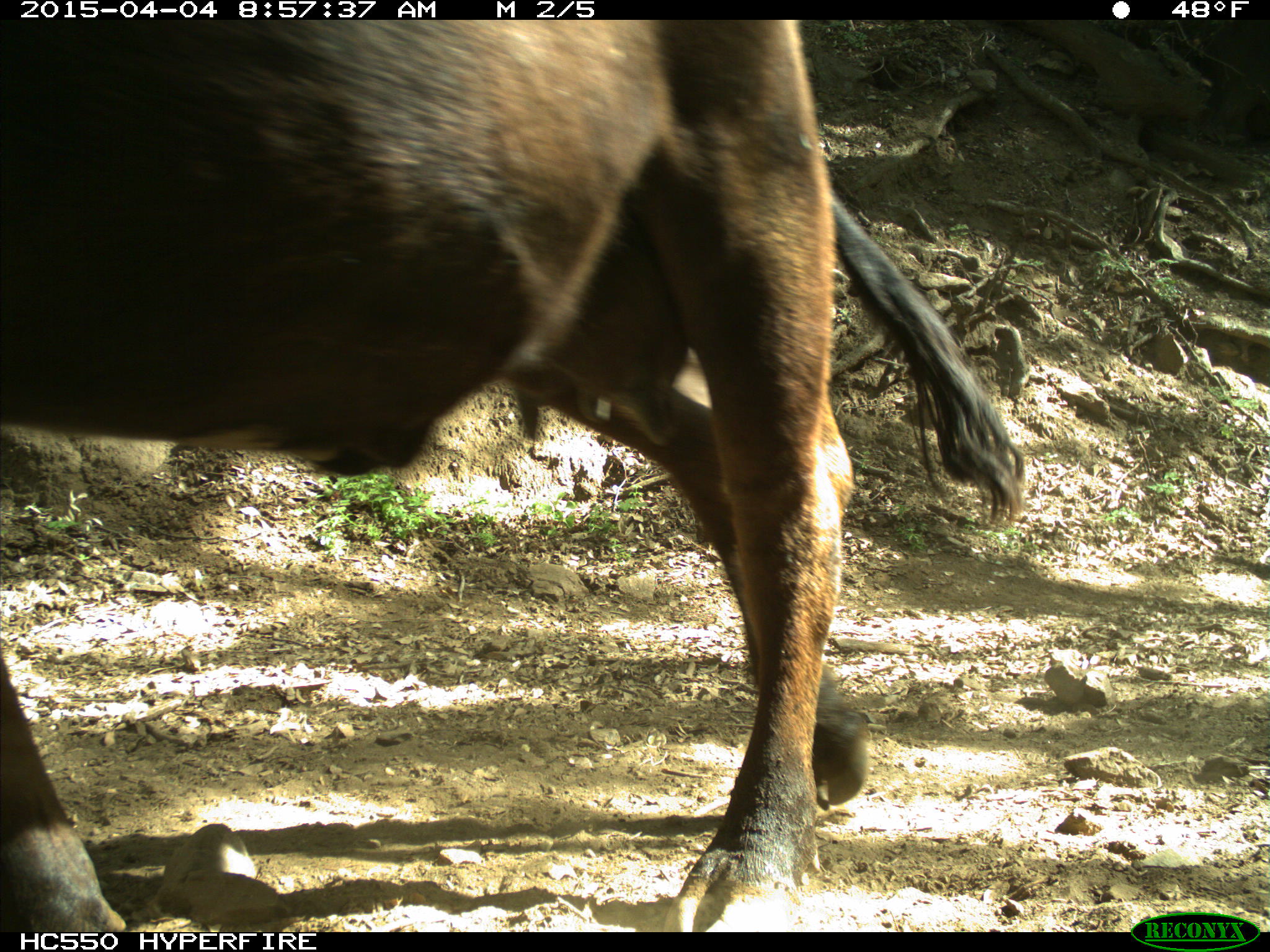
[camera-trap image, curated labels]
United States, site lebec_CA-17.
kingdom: Animalia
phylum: Chordata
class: Mammalia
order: Artiodactyla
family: Bovidae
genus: Bos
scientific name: Bos taurus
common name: domestic cow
Bos taurus (domestic cow).